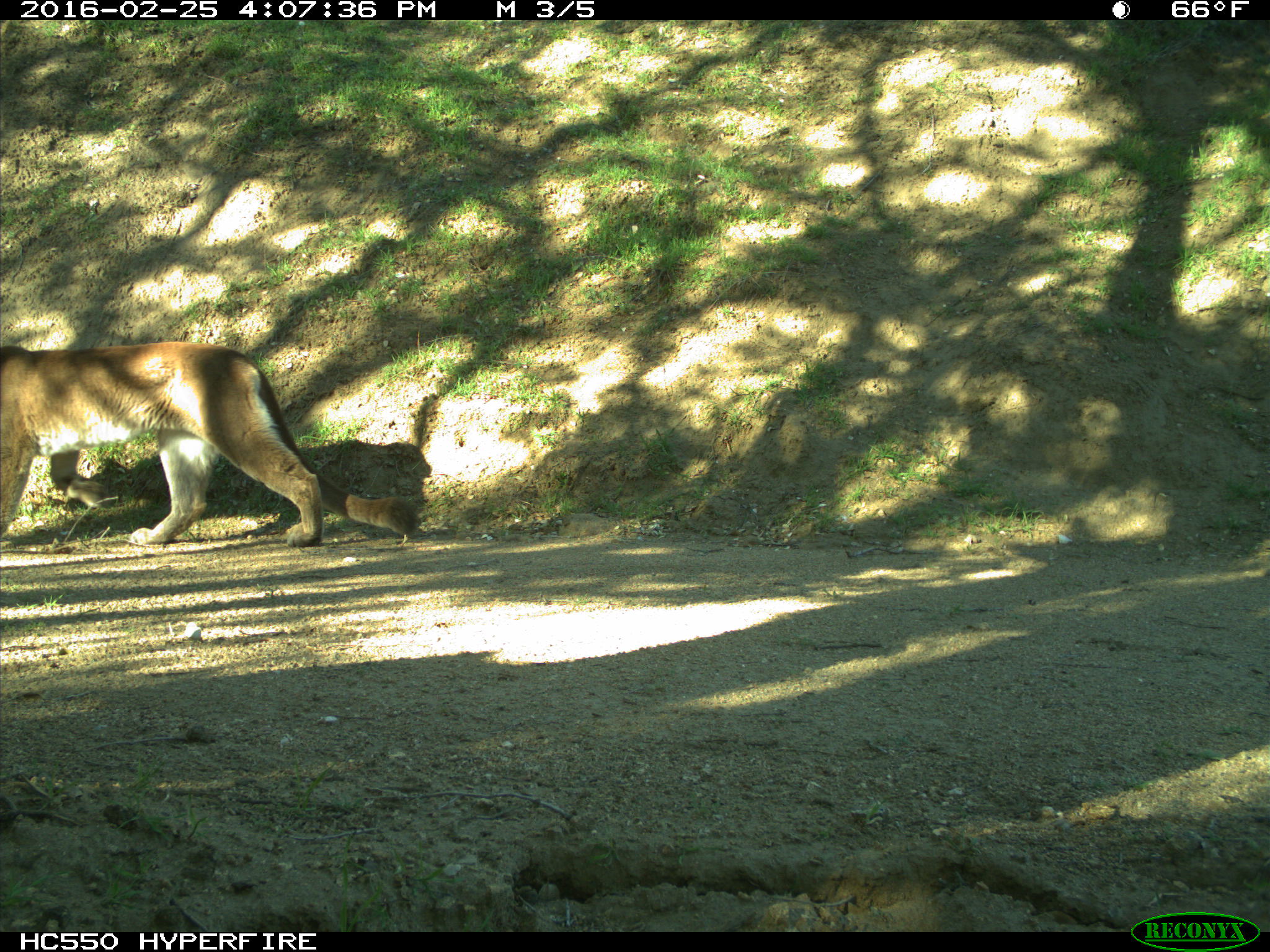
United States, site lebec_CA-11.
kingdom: Animalia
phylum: Chordata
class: Mammalia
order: Carnivora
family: Felidae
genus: Puma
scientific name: Puma concolor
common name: mountain lion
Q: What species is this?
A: Puma concolor (mountain lion).